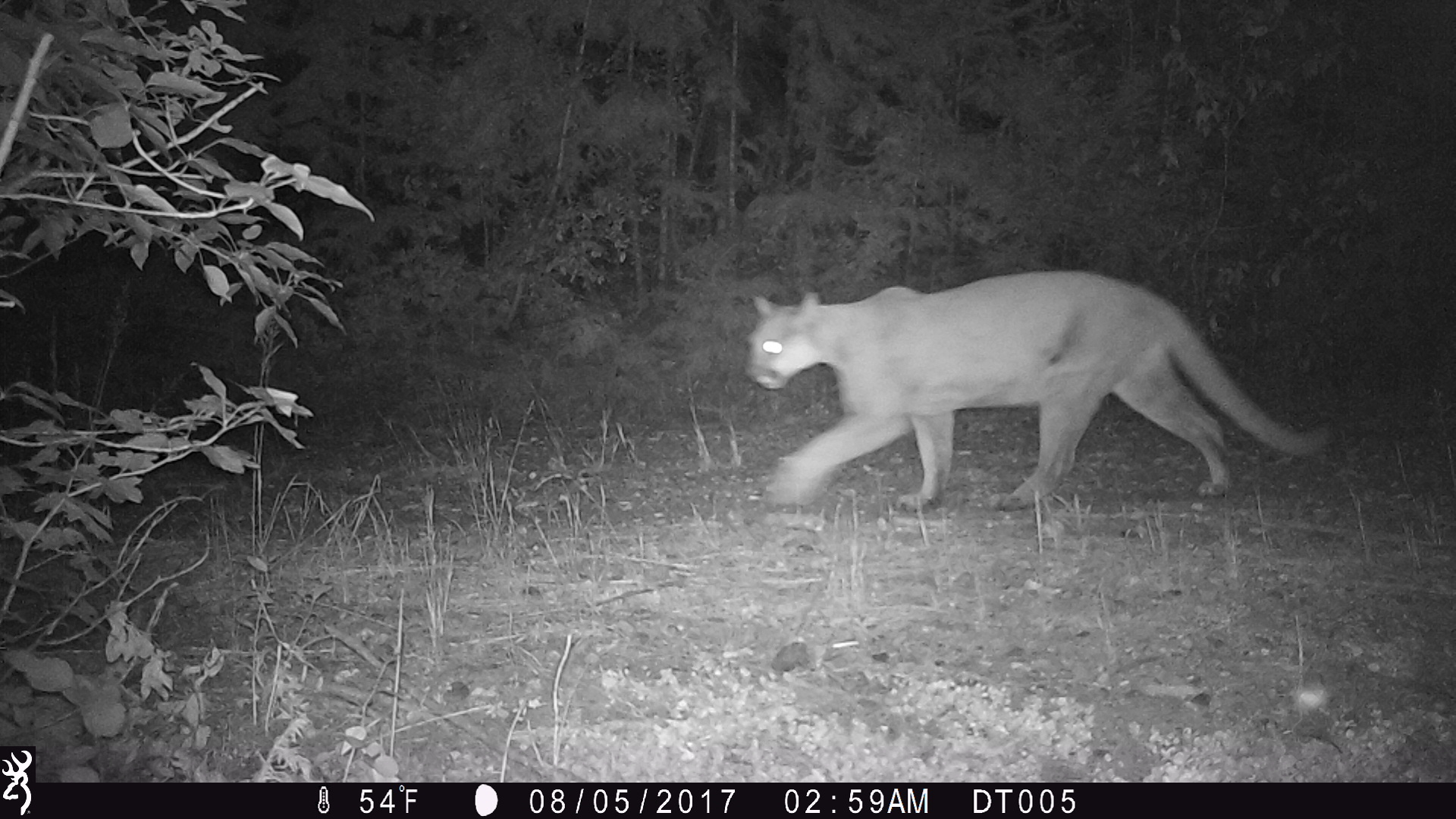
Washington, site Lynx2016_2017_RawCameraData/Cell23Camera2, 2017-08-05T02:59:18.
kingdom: Animalia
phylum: Chordata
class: Mammalia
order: Carnivora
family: Felidae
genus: Puma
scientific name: Puma concolor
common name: mountain lion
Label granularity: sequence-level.